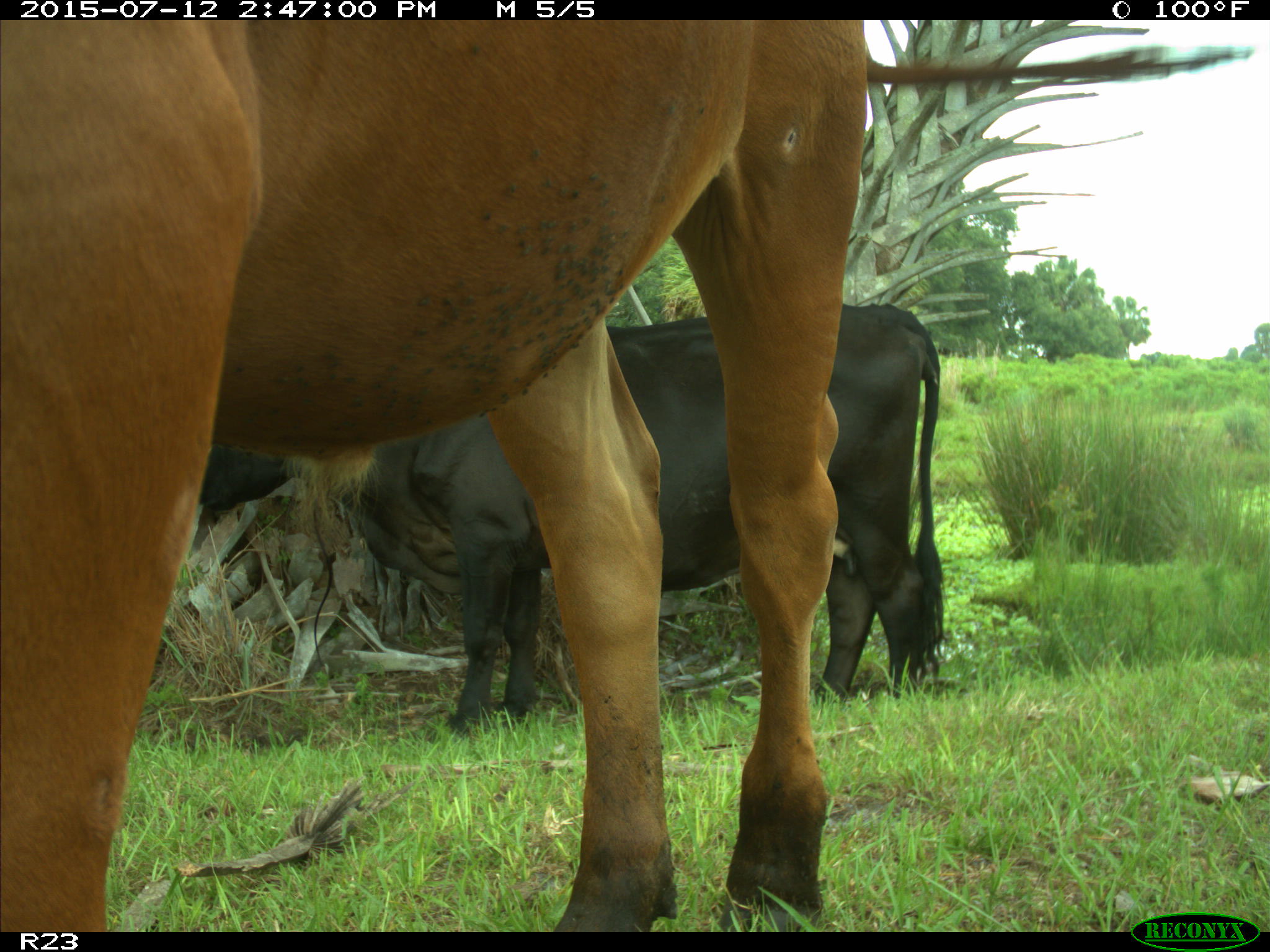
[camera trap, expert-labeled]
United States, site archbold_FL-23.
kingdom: Animalia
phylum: Chordata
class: Mammalia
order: Artiodactyla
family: Bovidae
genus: Bos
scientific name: Bos taurus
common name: domestic cow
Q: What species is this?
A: Bos taurus (domestic cow).